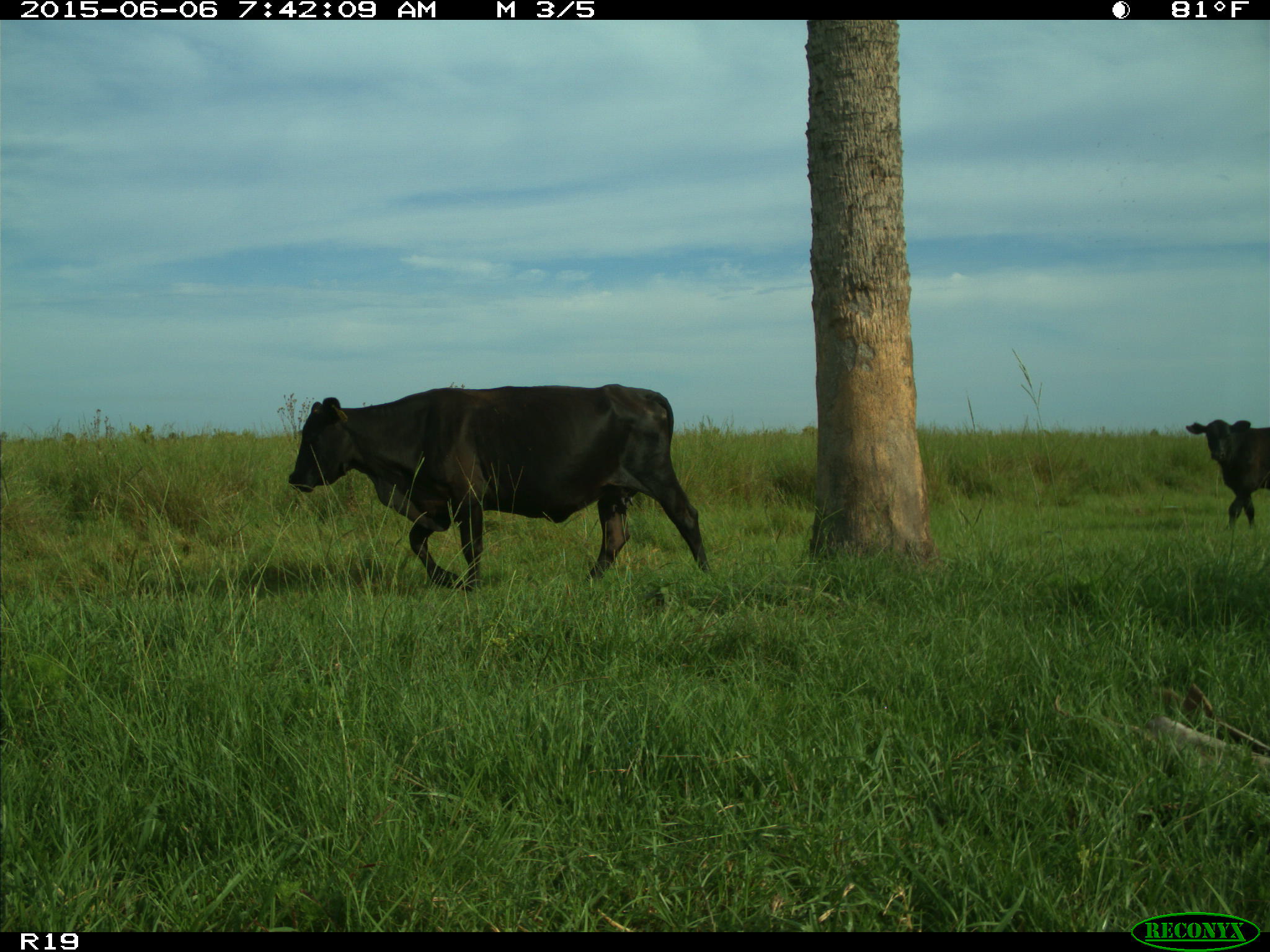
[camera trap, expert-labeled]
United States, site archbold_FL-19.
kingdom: Animalia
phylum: Chordata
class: Mammalia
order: Artiodactyla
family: Bovidae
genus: Bos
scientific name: Bos taurus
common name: domestic cow